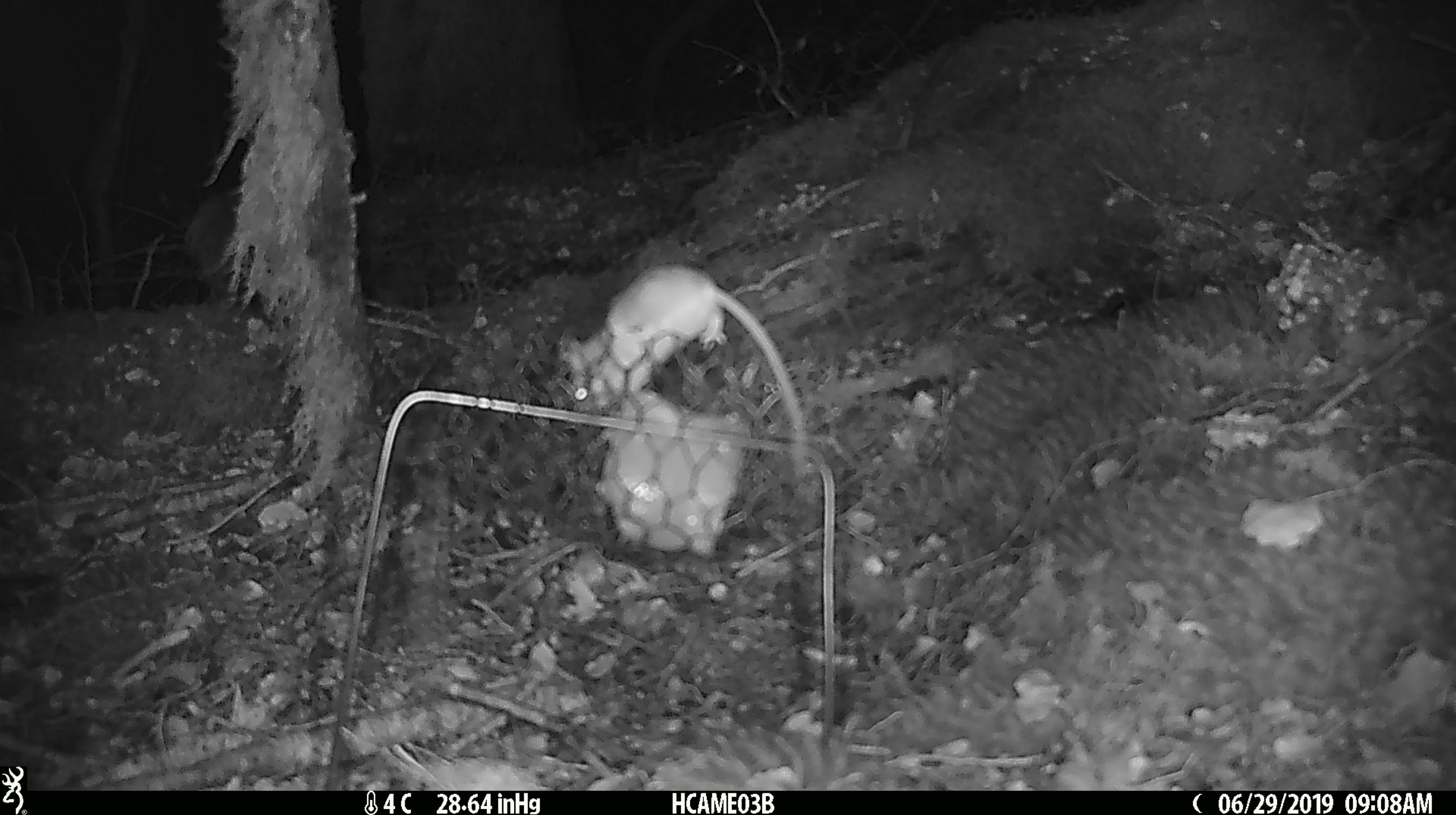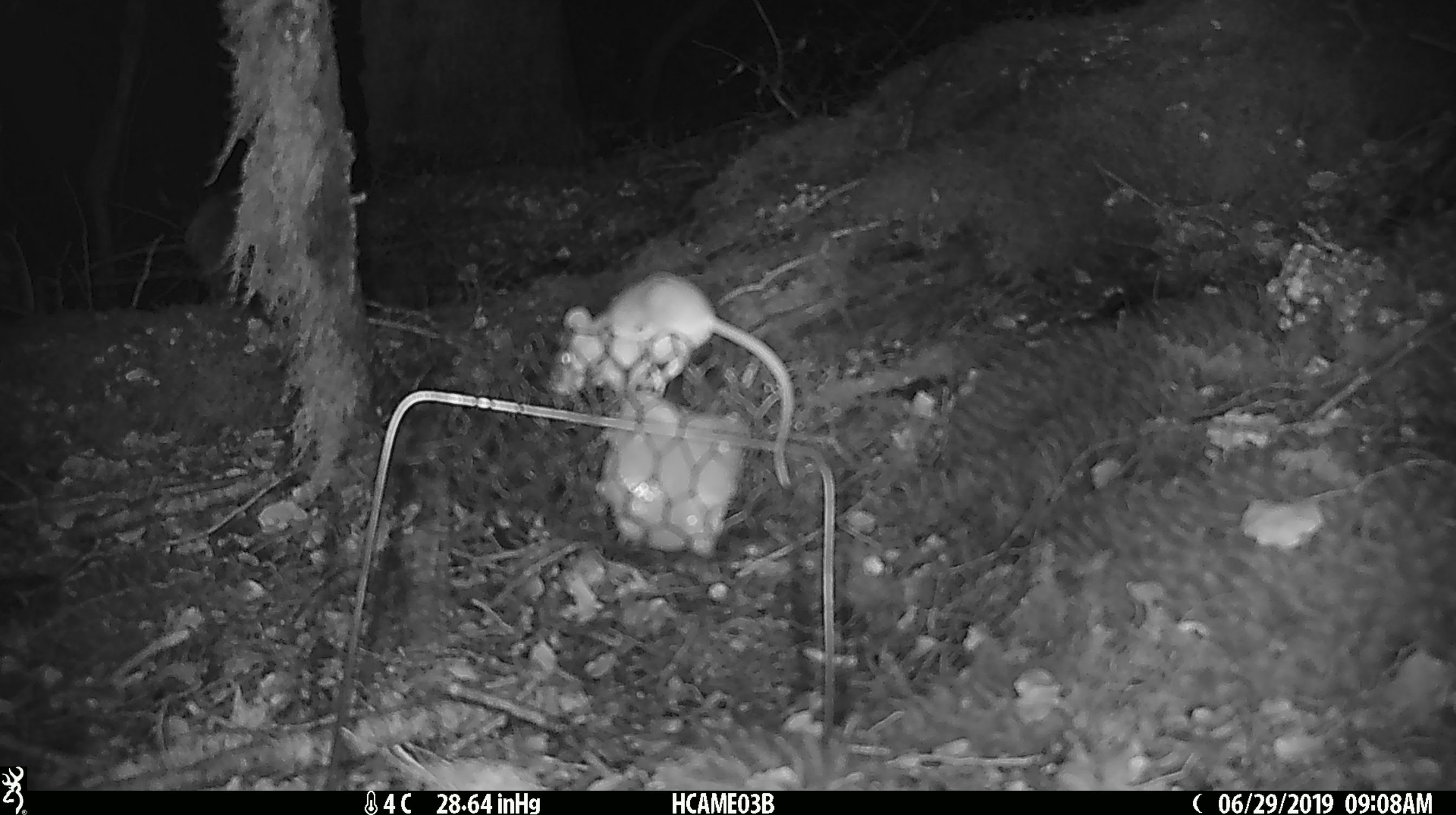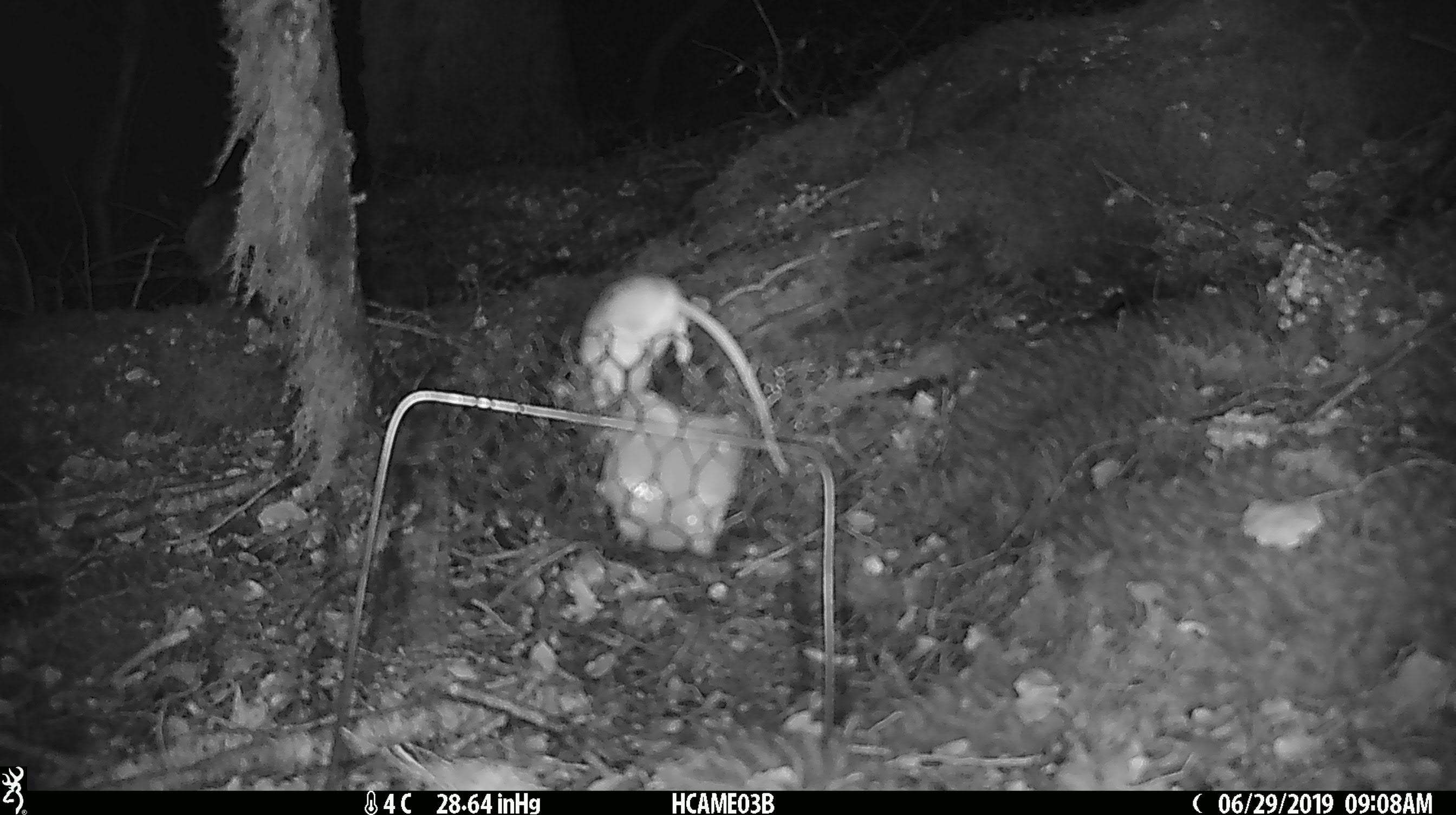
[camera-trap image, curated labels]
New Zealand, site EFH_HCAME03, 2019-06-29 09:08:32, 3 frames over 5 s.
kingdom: Animalia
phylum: Chordata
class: Mammalia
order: Rodentia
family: Muridae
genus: Mus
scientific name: Mus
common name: mouse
Mouse (Mus).